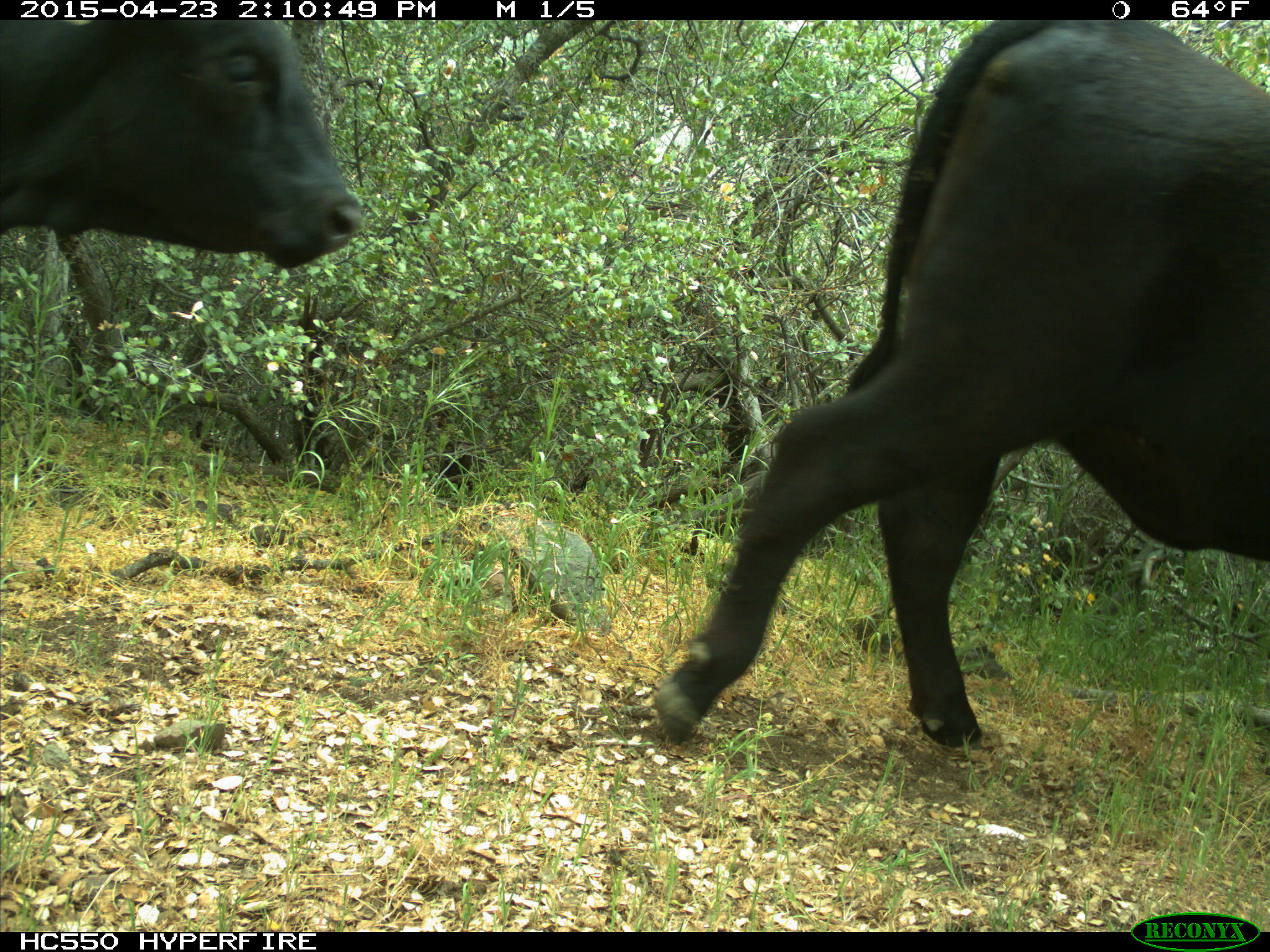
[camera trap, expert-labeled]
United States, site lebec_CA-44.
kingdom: Animalia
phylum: Chordata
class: Mammalia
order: Artiodactyla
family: Bovidae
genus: Bos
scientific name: Bos taurus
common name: domestic cow